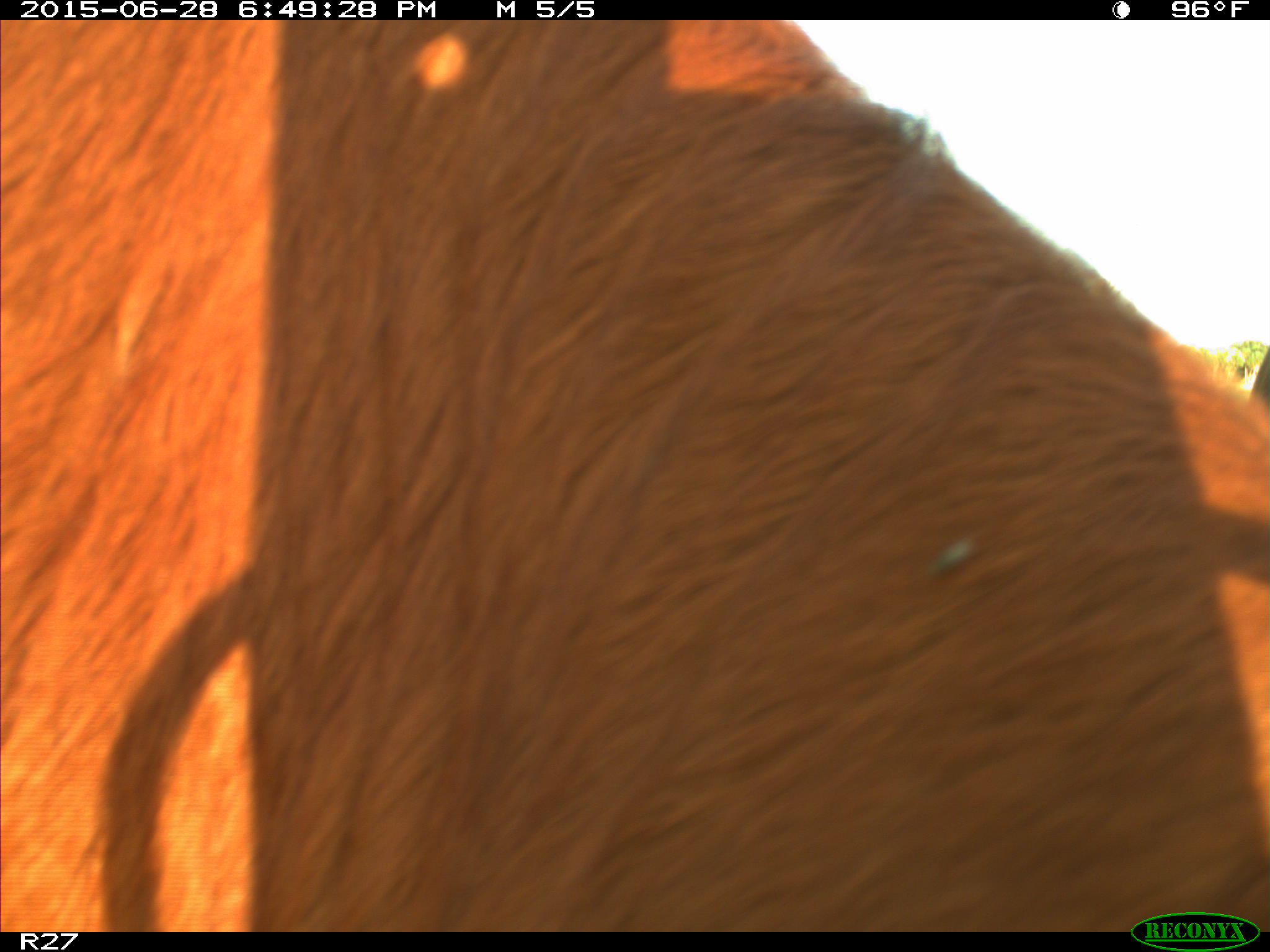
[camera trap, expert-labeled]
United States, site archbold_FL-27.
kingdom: Animalia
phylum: Chordata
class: Mammalia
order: Artiodactyla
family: Bovidae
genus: Bos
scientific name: Bos taurus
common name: domestic cow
Bos taurus (domestic cow).